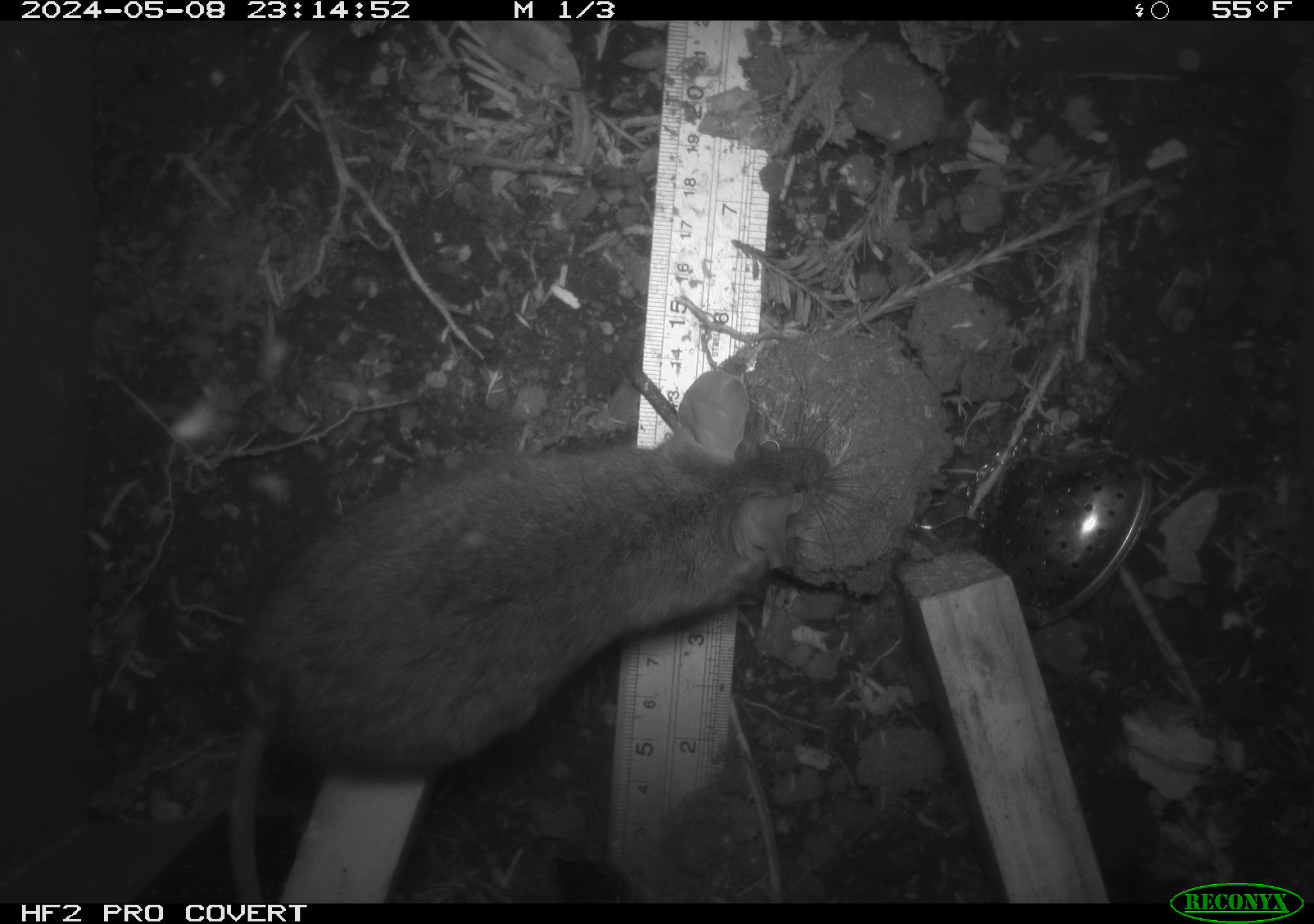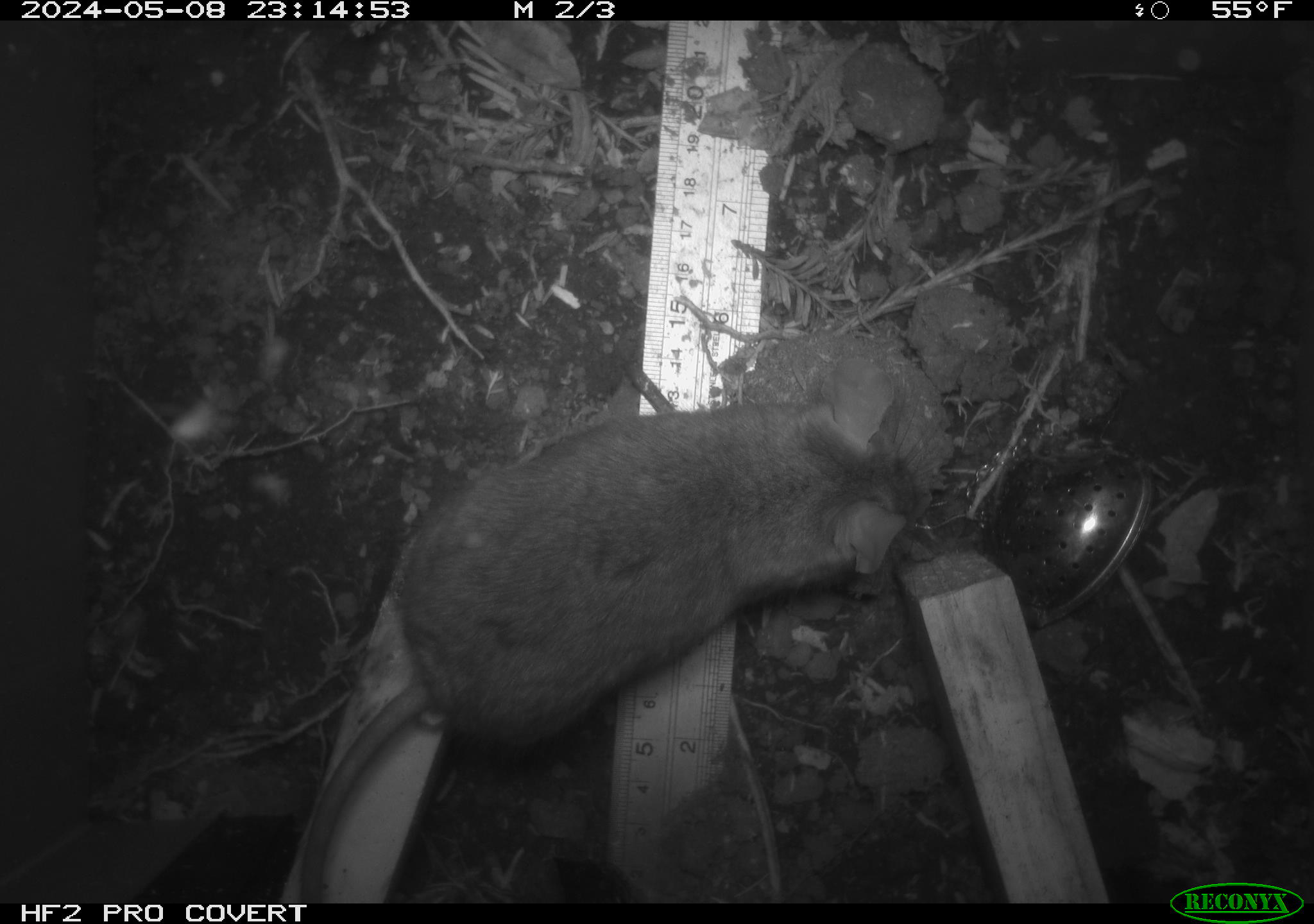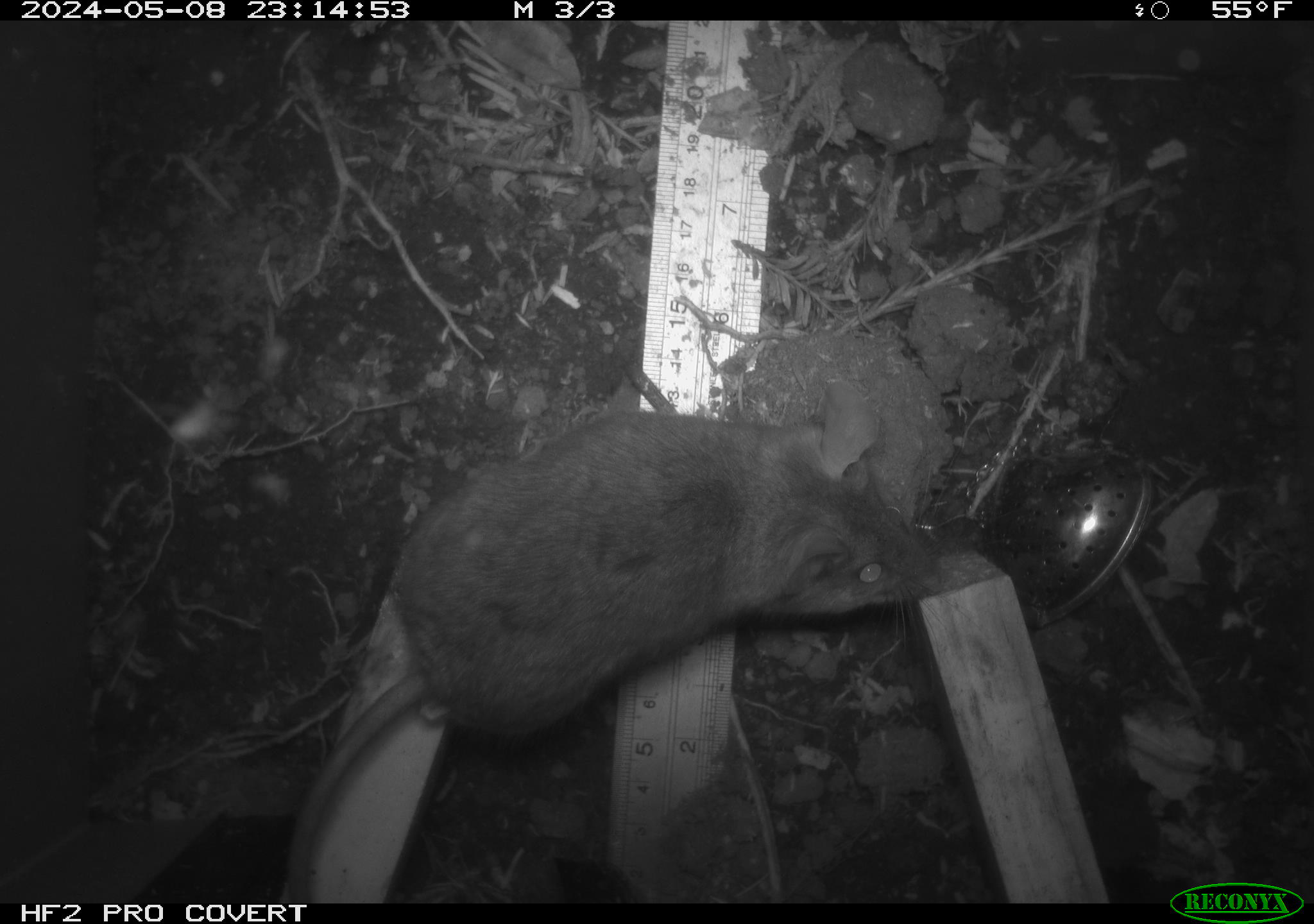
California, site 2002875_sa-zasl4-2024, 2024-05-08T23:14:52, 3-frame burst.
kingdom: Animalia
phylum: Chordata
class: Mammalia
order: Rodentia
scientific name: Rodentia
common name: rodent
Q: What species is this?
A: Rodent (Rodentia).